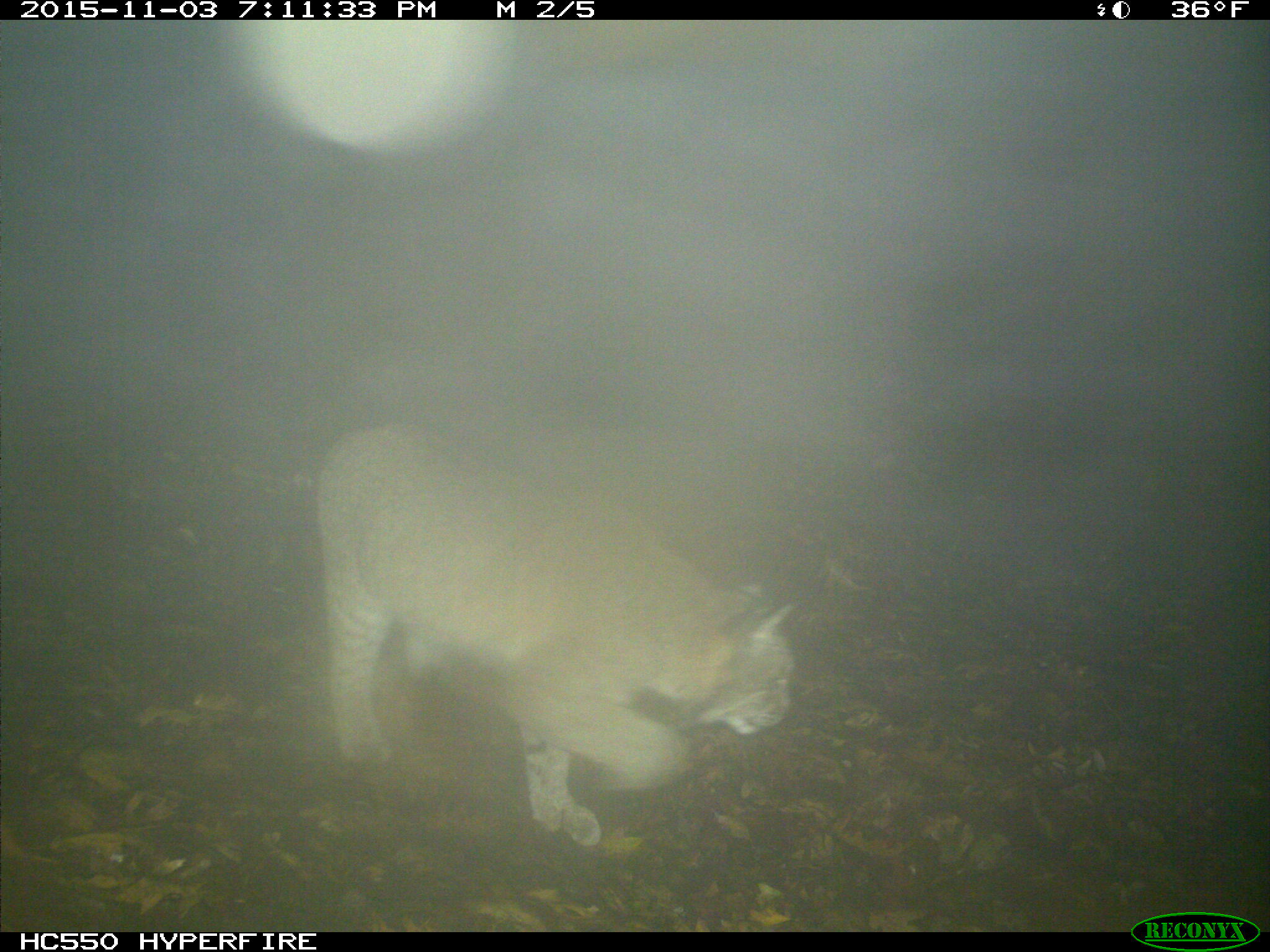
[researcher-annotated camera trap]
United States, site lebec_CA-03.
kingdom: Animalia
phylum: Chordata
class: Mammalia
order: Carnivora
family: Felidae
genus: Lynx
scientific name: Lynx rufus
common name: bobcat